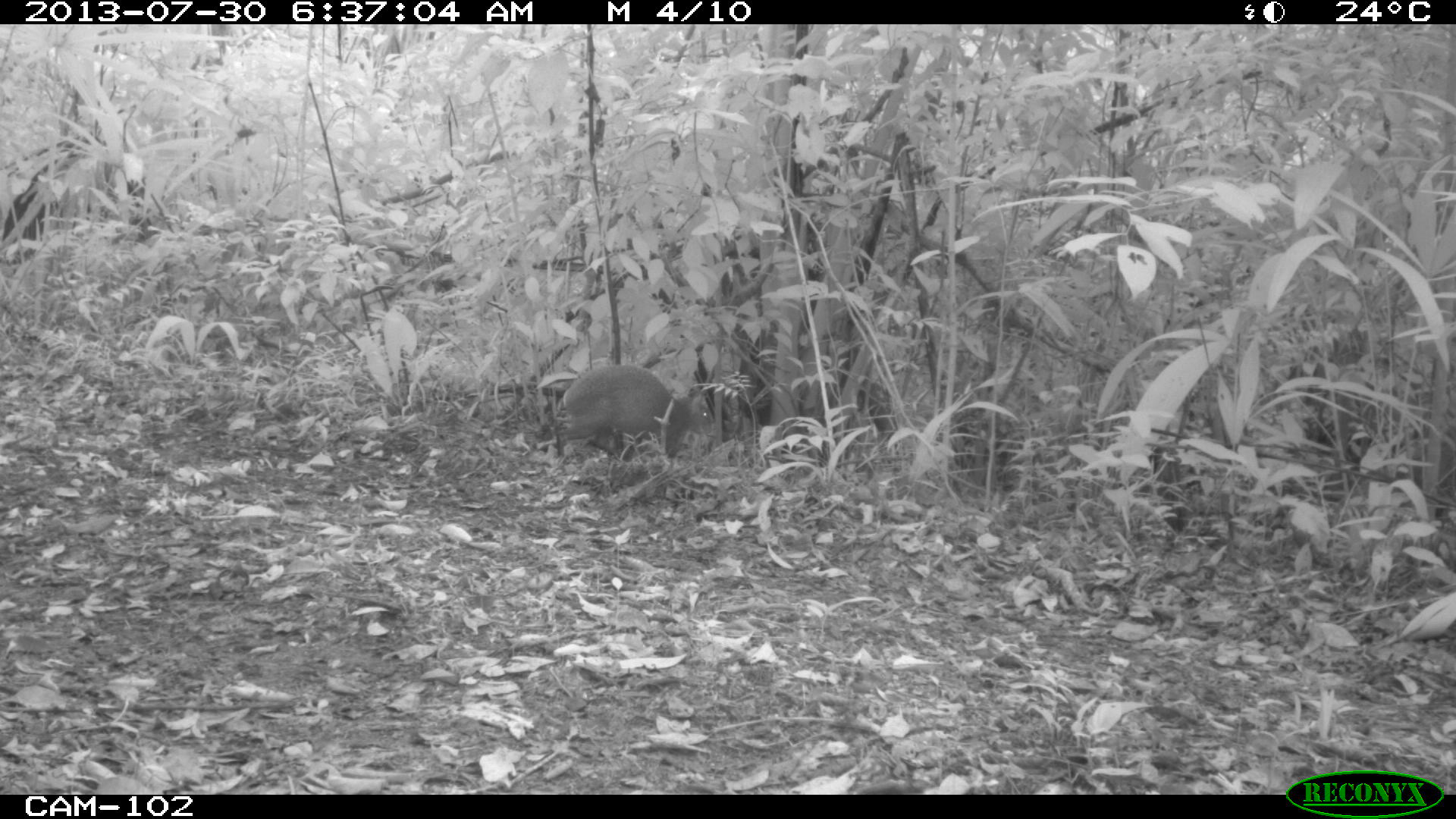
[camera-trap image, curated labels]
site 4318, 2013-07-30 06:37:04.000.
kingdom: Animalia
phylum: Chordata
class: Mammalia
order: Rodentia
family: Dasyproctidae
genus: Dasyprocta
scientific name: Dasyprocta punctata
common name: central american agouti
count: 1